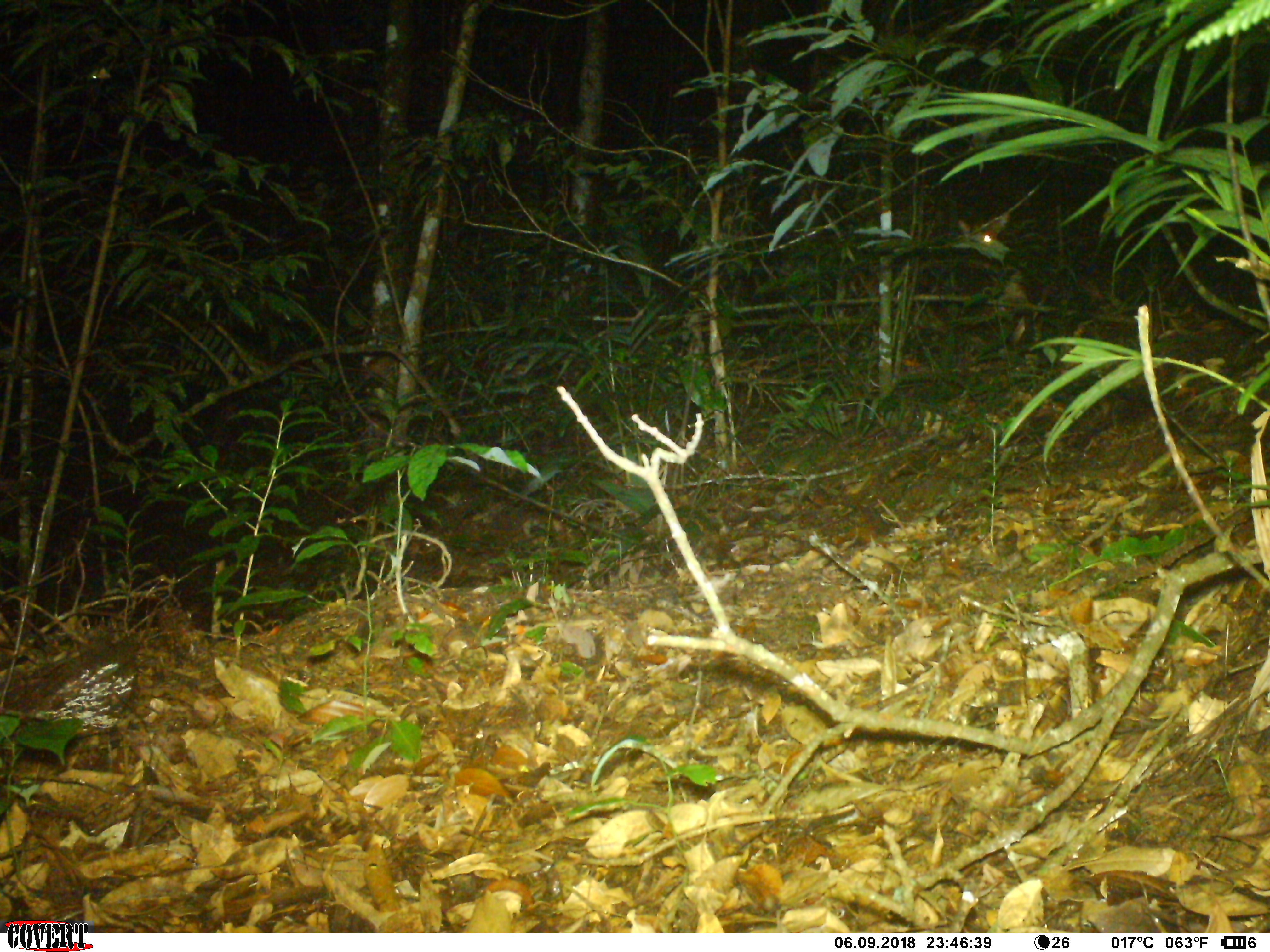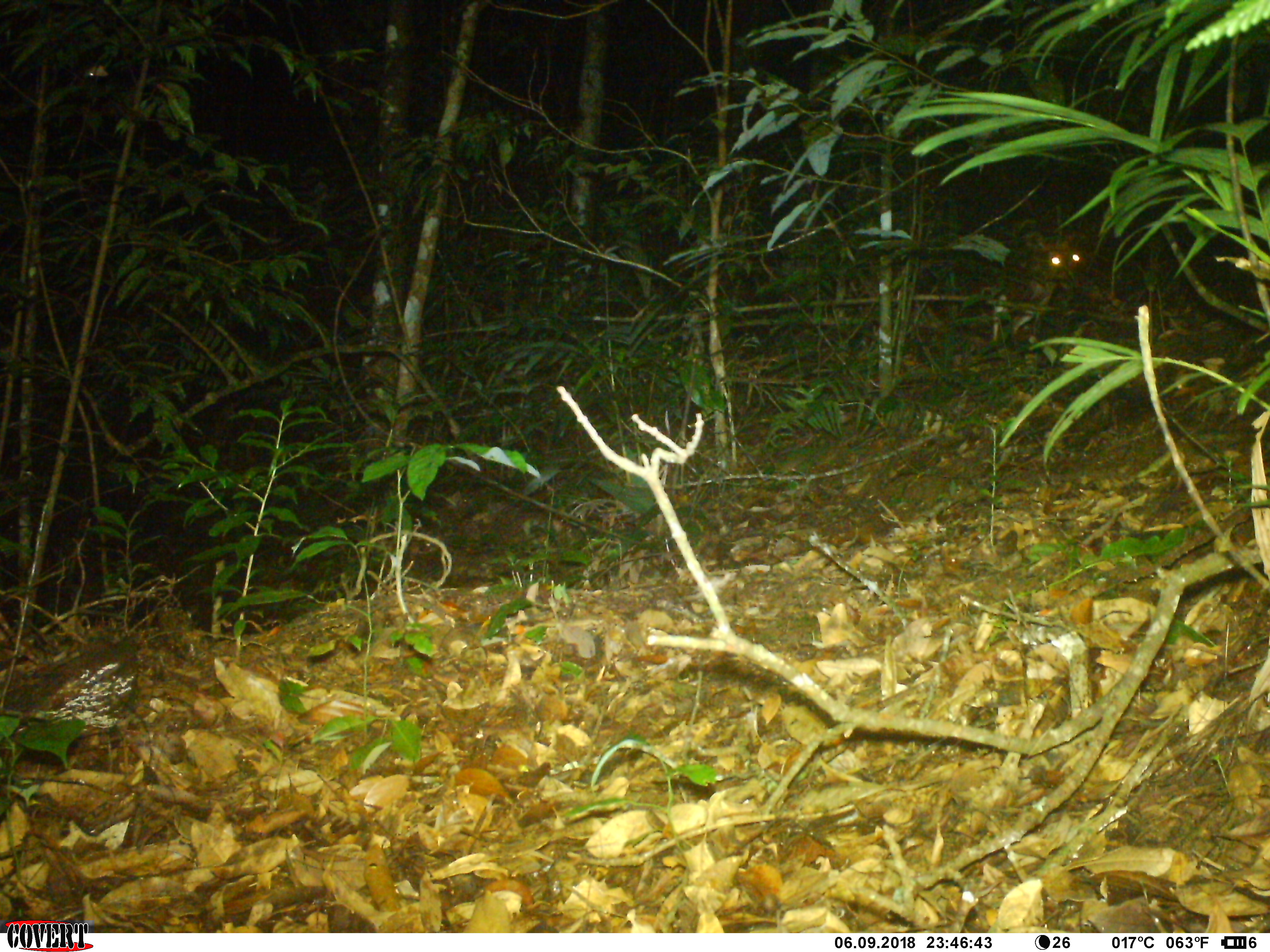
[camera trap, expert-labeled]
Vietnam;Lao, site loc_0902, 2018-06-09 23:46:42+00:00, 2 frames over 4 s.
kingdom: Animalia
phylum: Chordata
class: Mammalia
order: Artiodactyla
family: Cervidae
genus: Muntiacus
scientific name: Muntiacus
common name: muntjacs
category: unidentified muntjac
Unidentified muntjac (muntjacs) (Muntiacus). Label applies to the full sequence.